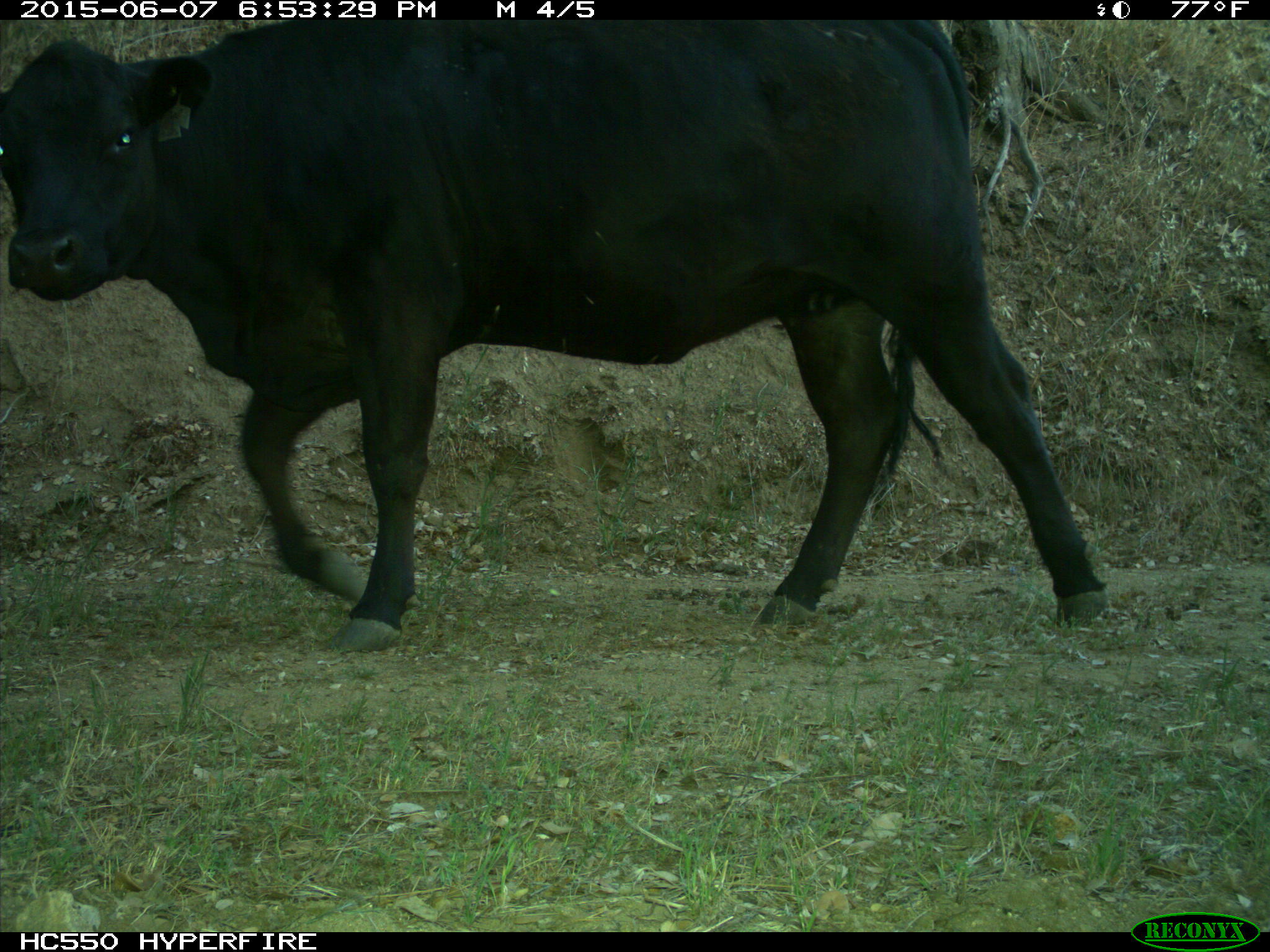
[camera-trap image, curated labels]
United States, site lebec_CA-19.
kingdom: Animalia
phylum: Chordata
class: Mammalia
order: Artiodactyla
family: Bovidae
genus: Bos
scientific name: Bos taurus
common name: domestic cow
Bos taurus (domestic cow).